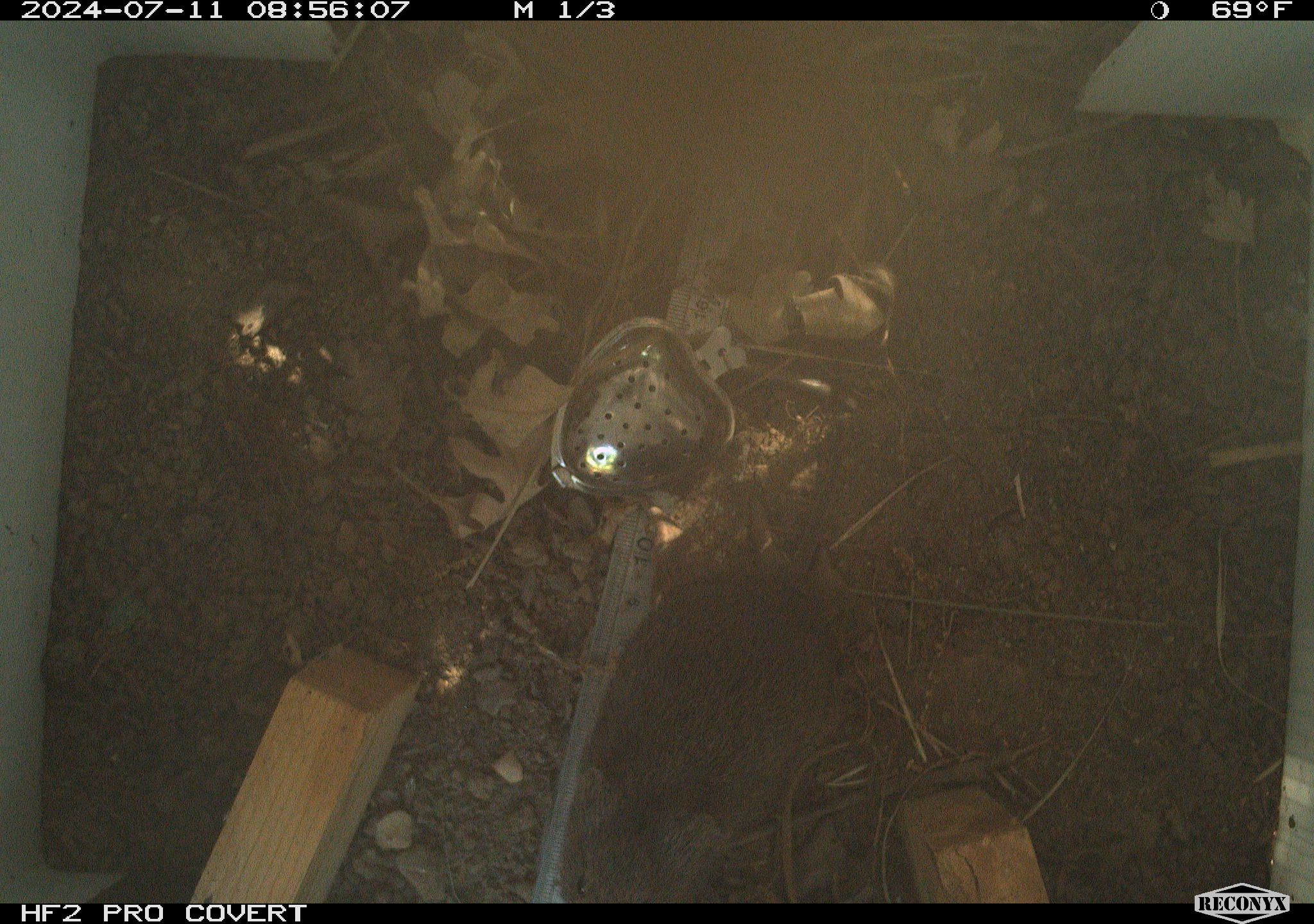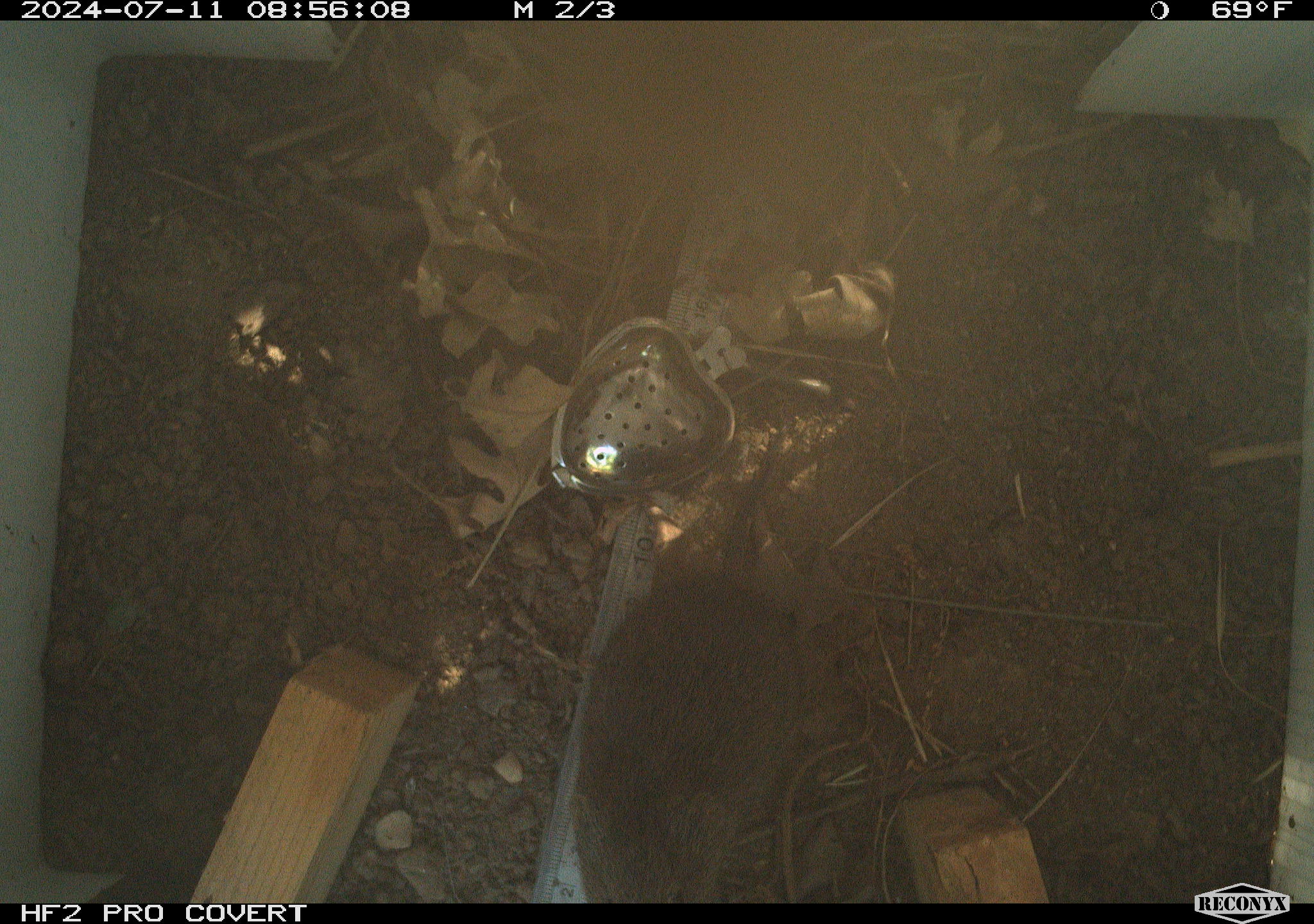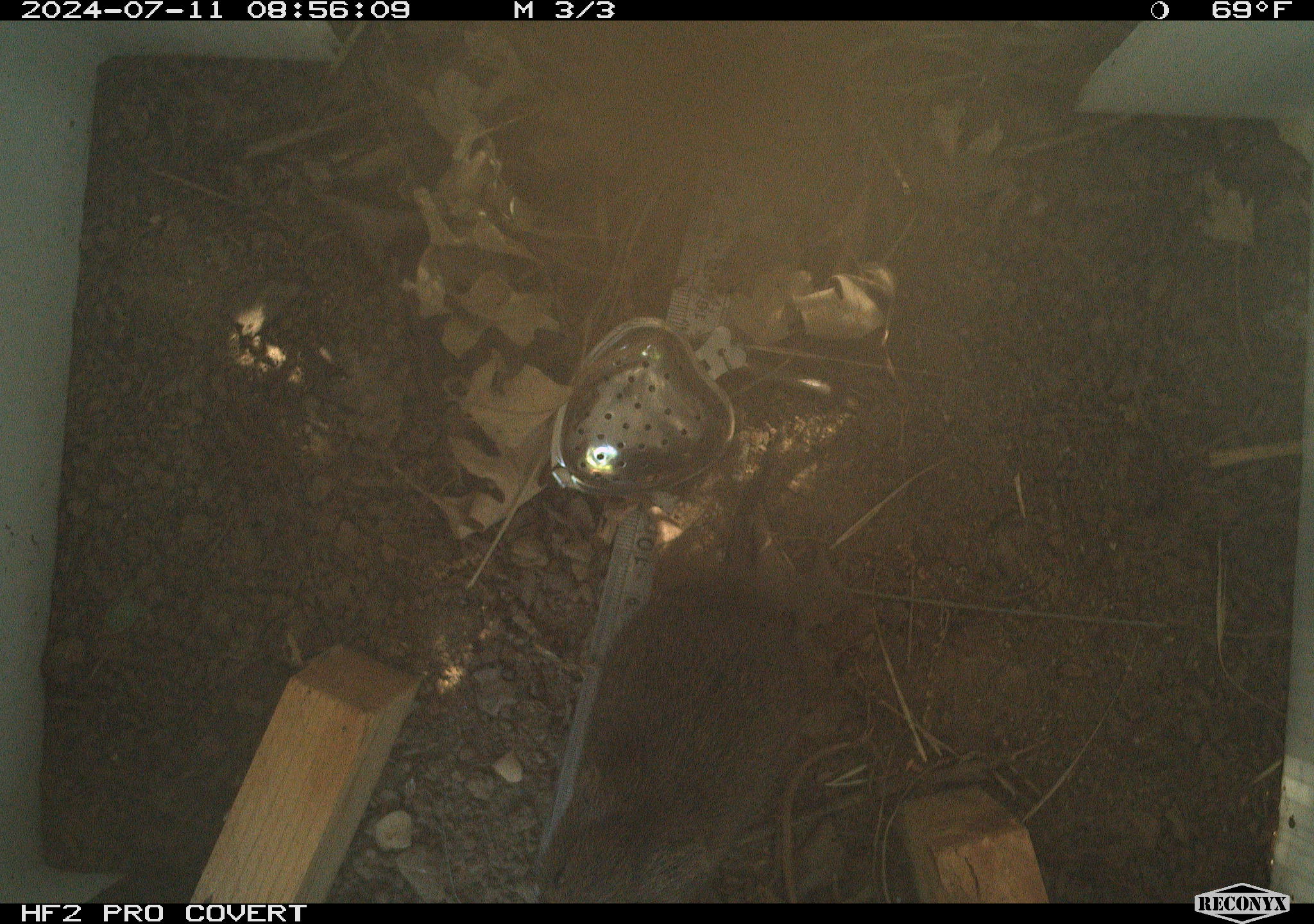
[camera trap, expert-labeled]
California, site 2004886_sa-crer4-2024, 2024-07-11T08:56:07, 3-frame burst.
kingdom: Animalia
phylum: Chordata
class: Mammalia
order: Rodentia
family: Cricetidae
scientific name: Arvicolinae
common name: voles, lemmings, and muskrats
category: arvicolinae subfamily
Arvicolinae subfamily (voles, lemmings, and muskrats) (Arvicolinae).